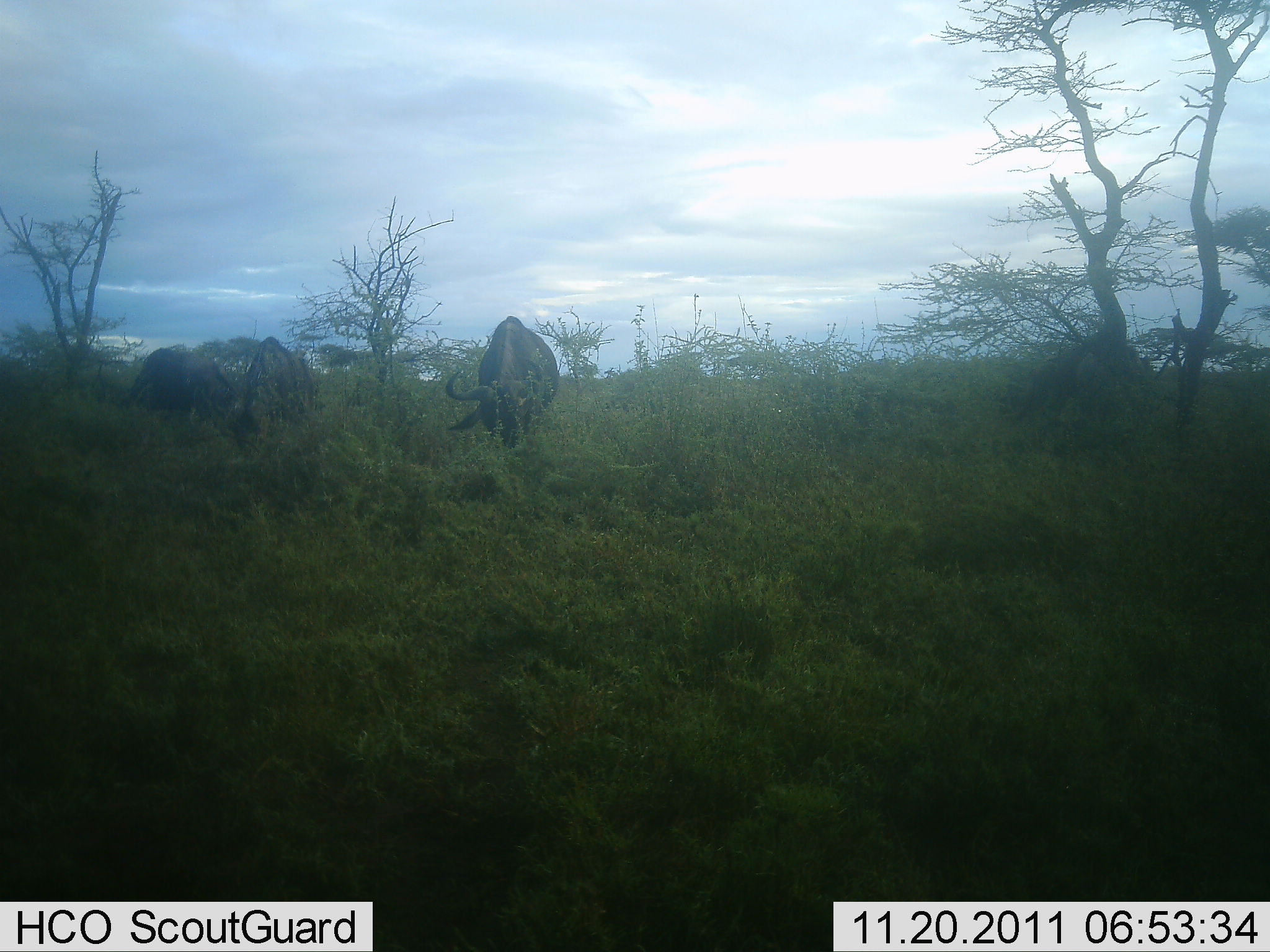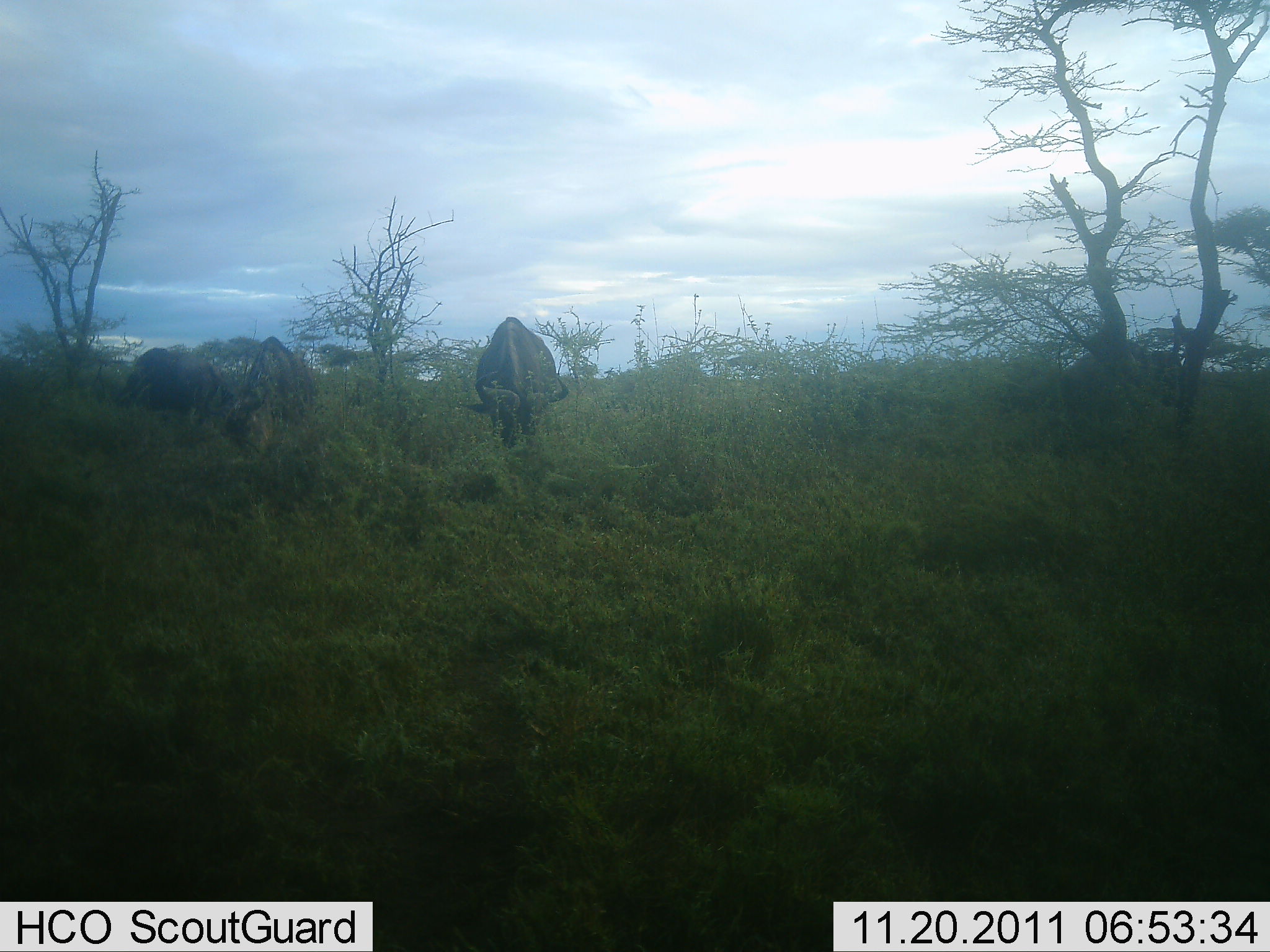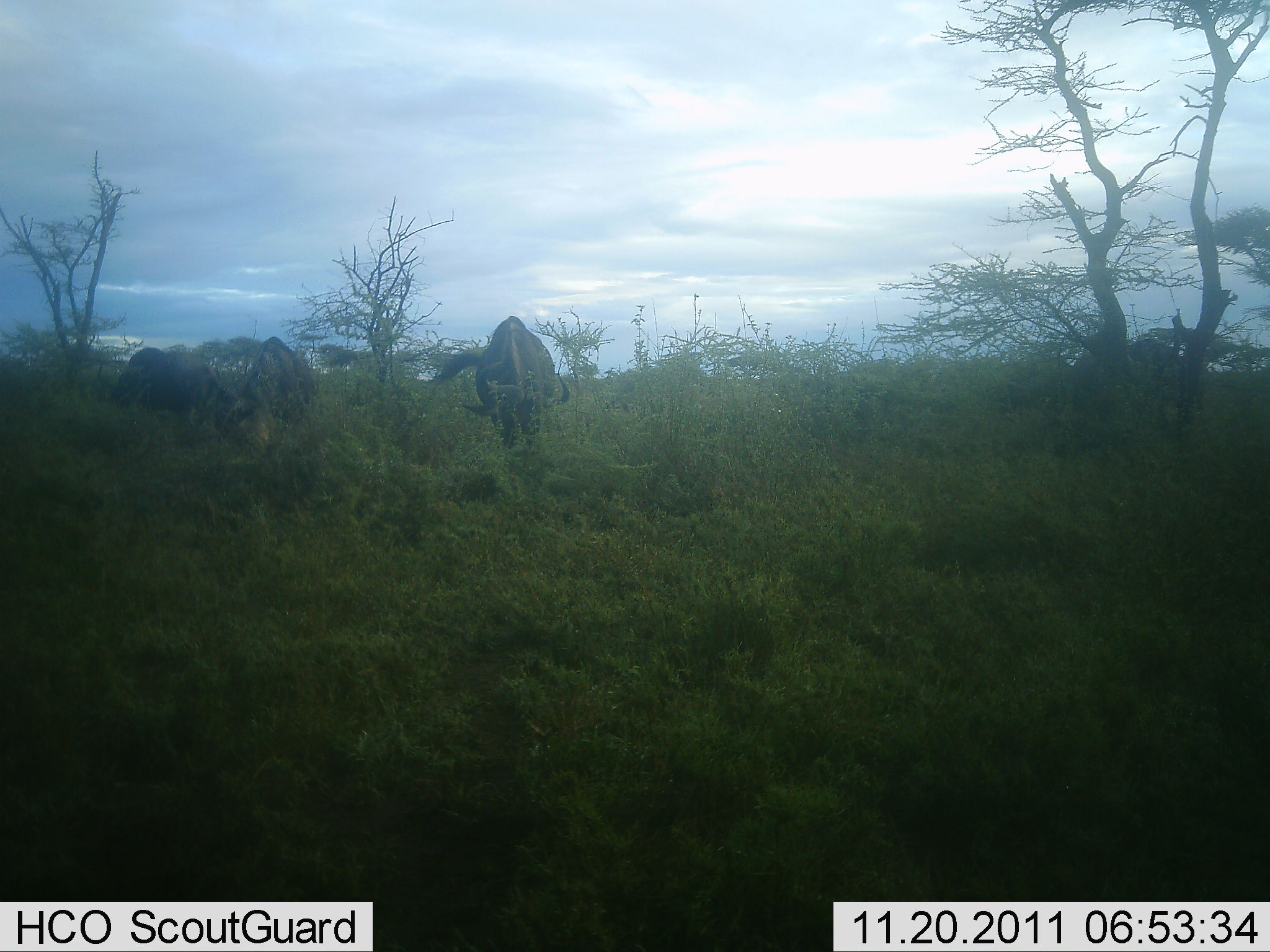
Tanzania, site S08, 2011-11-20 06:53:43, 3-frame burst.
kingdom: Animalia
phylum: Chordata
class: Mammalia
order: Artiodactyla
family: Bovidae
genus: Connochaetes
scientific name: Connochaetes taurinus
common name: blue wildebeest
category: wildebeest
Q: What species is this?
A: Wildebeest (blue wildebeest) (Connochaetes taurinus).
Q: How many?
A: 4.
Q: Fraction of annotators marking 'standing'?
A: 25%.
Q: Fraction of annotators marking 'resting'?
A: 0%.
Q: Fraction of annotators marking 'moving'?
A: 31%.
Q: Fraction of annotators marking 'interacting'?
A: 0%.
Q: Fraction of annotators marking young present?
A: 0%.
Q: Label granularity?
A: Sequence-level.